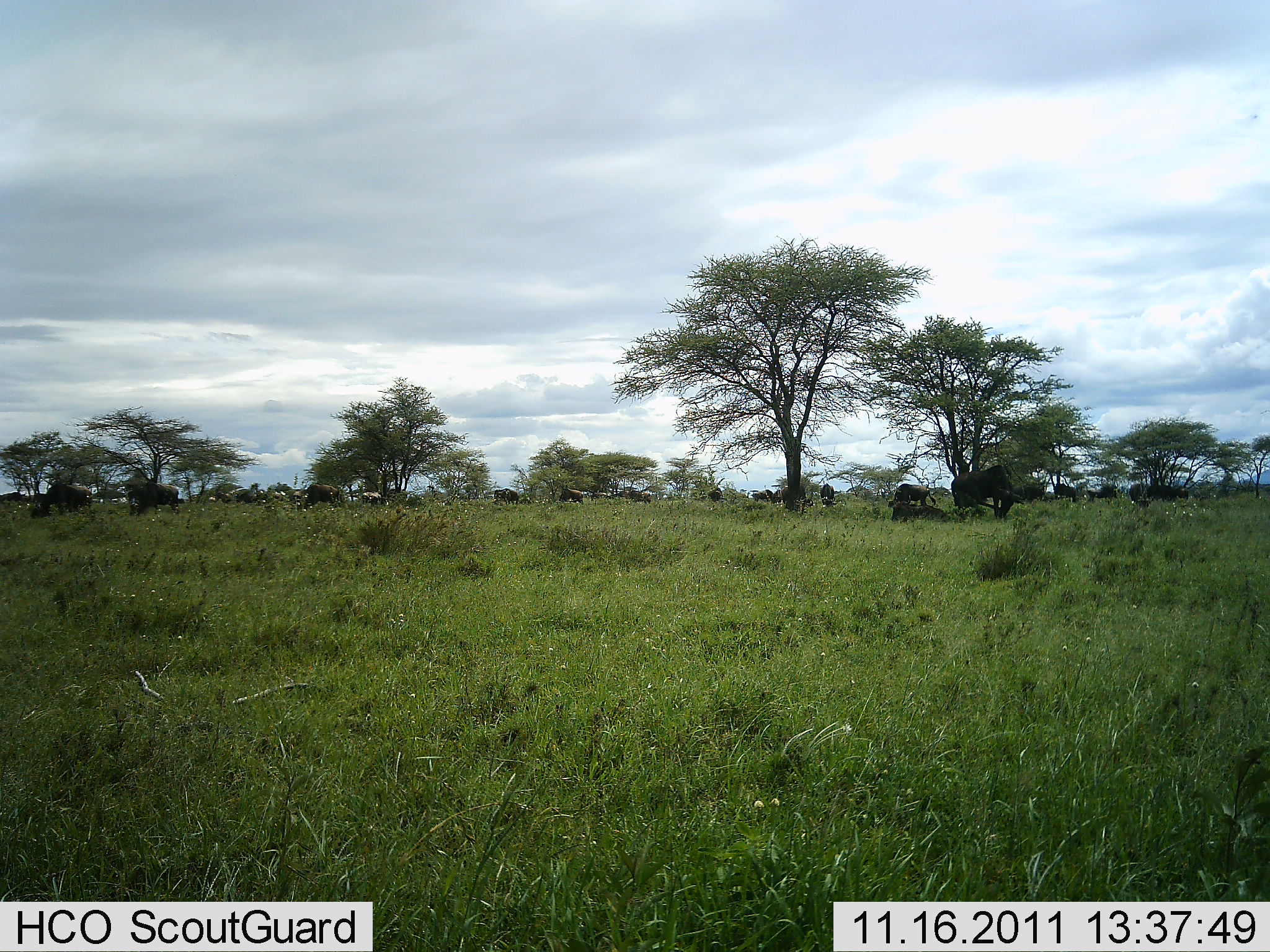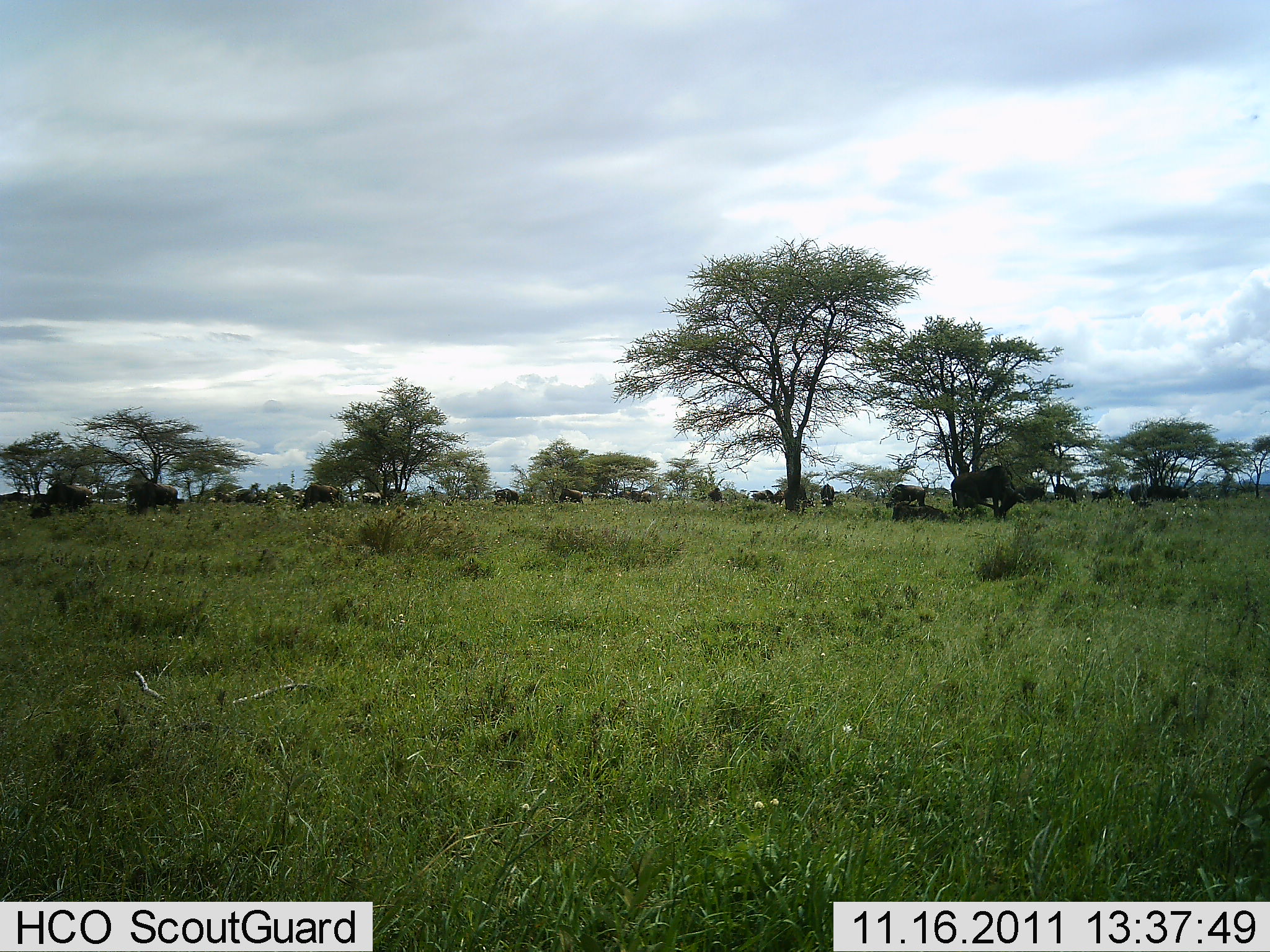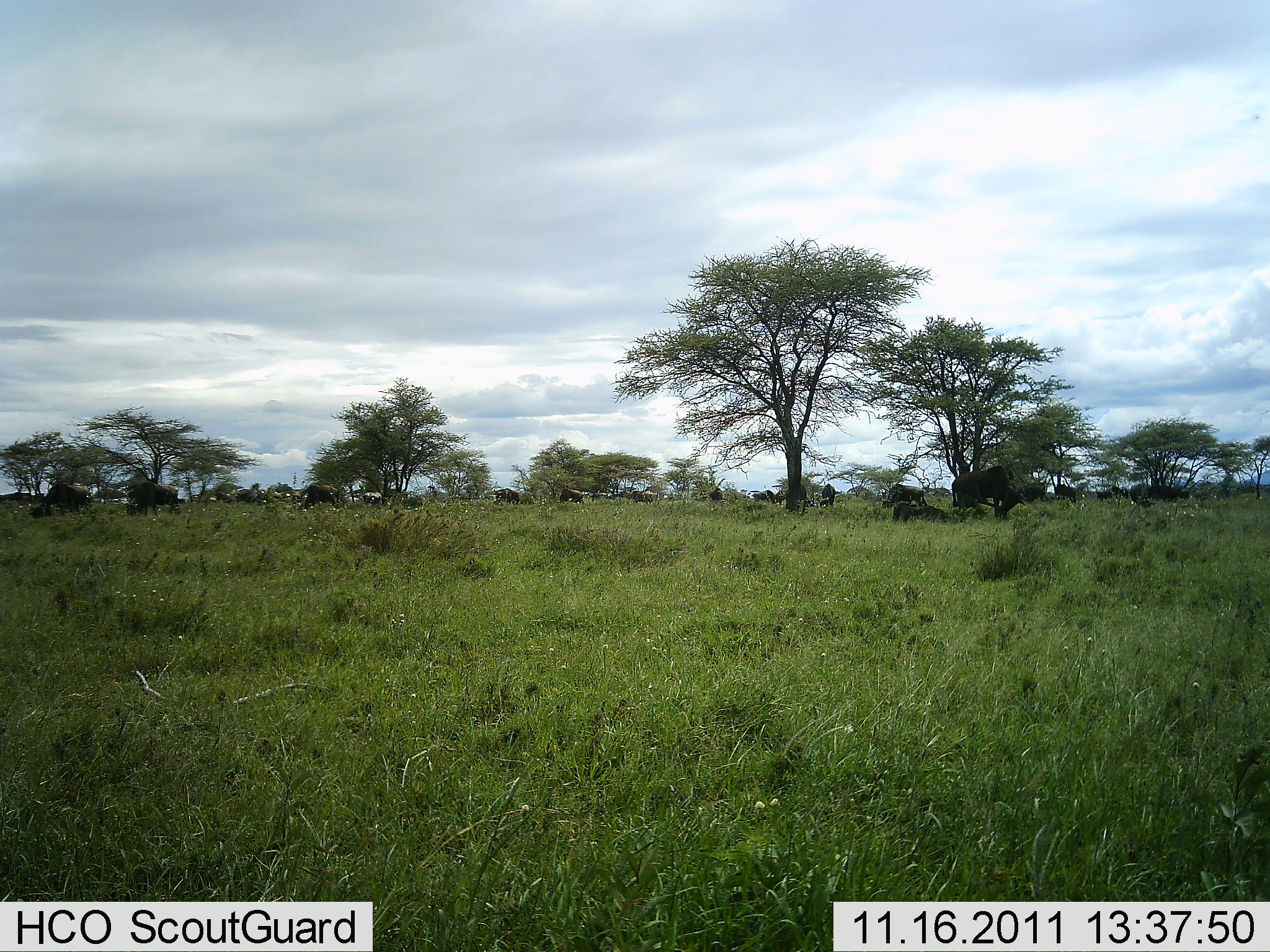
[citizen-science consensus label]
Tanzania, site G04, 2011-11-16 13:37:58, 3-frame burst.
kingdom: Animalia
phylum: Chordata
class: Mammalia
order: Artiodactyla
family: Bovidae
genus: Connochaetes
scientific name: Connochaetes taurinus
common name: blue wildebeest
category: wildebeest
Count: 11-50.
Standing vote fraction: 55%.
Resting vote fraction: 36%.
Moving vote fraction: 9%.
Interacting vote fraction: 0%.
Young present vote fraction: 0%.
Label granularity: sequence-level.